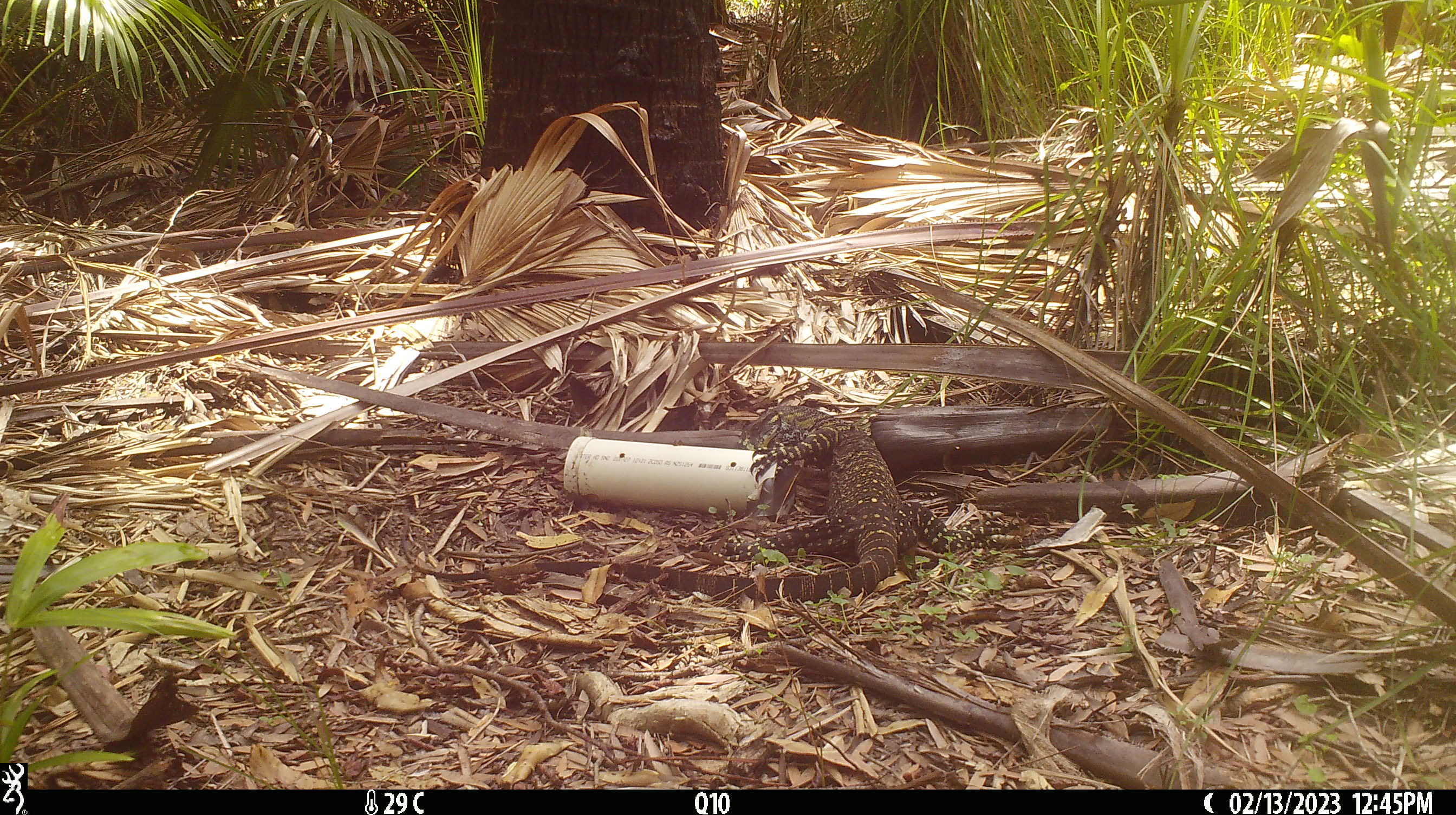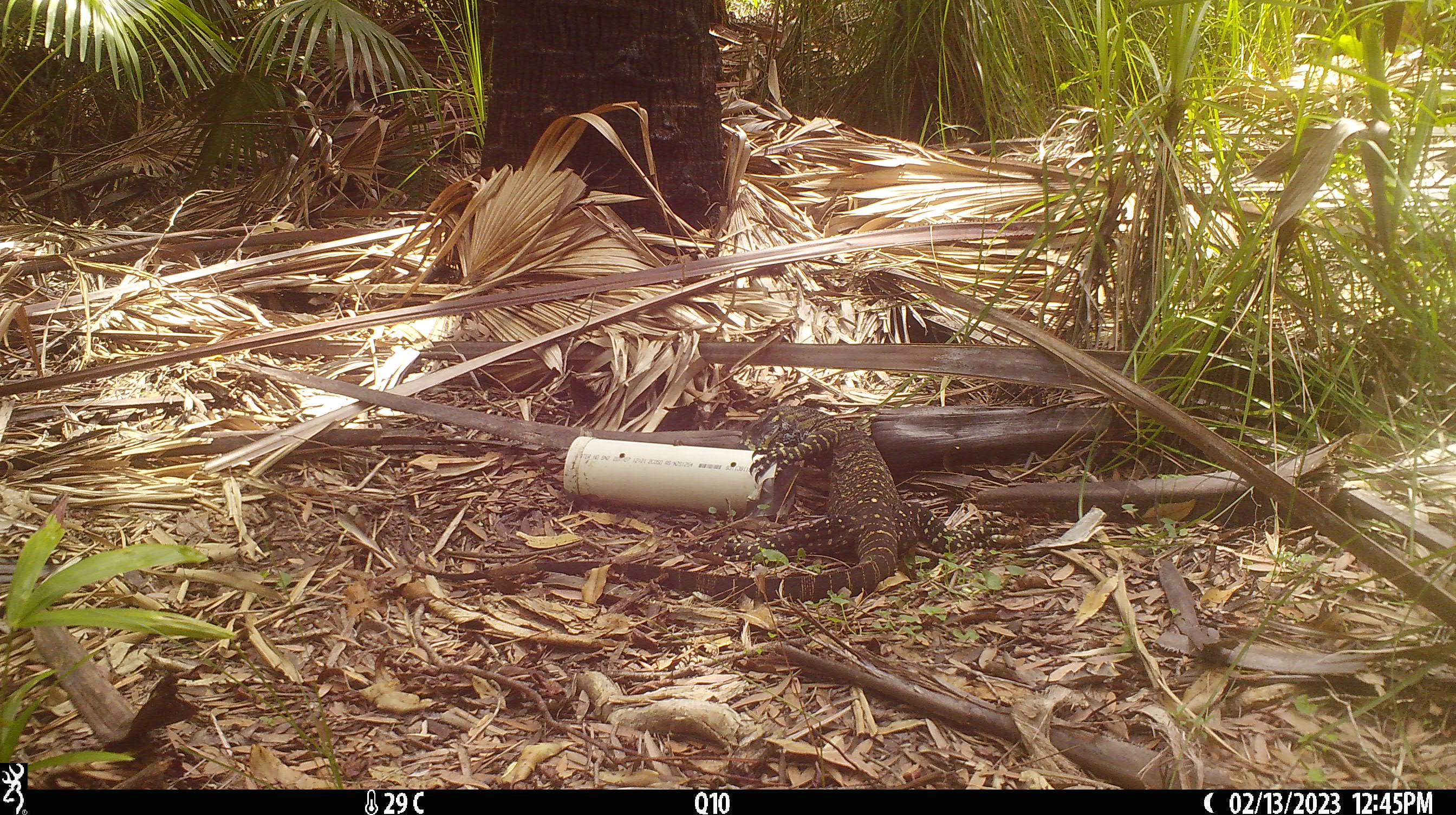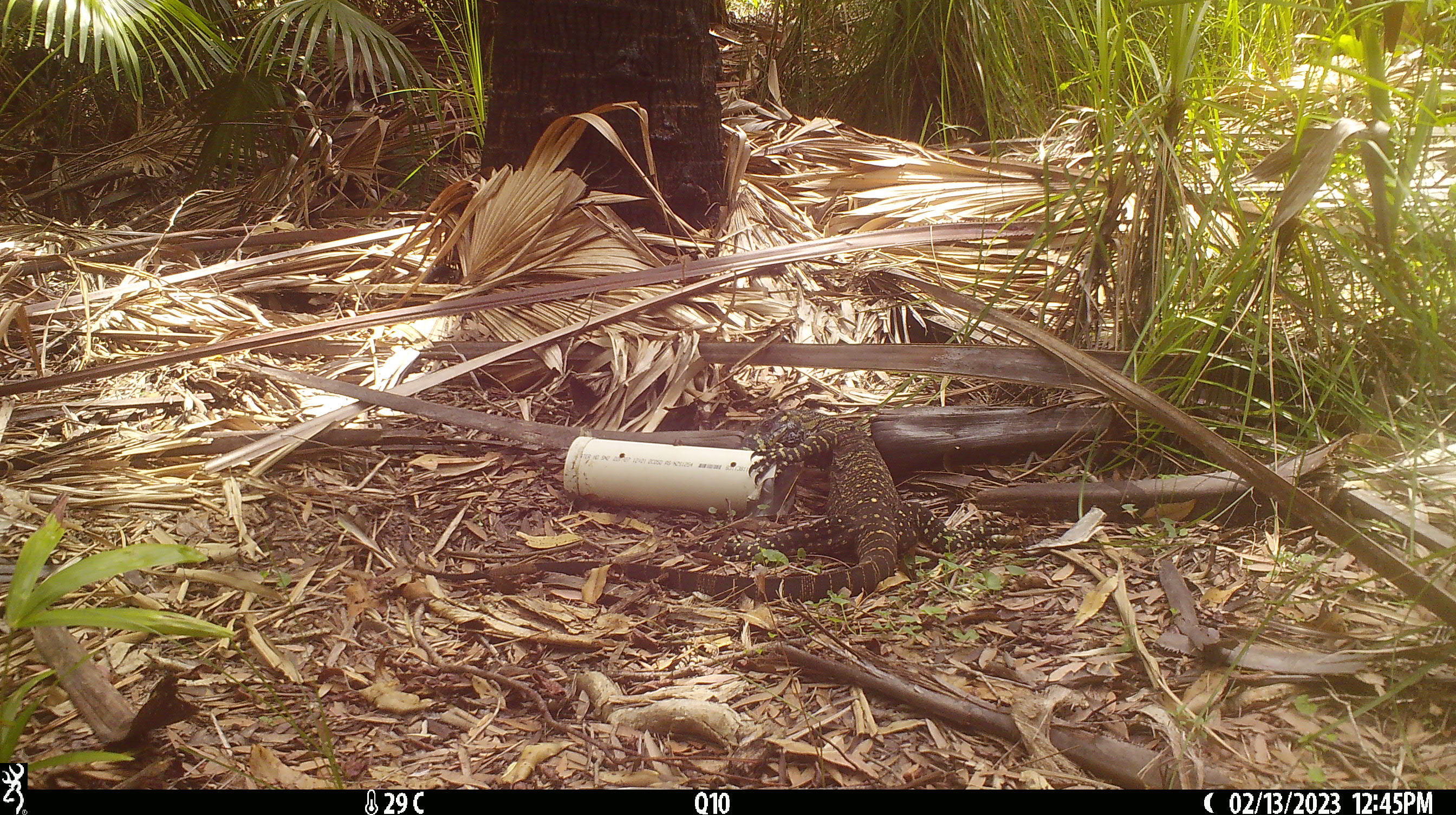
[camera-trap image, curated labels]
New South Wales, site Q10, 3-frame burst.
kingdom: Animalia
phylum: Chordata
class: Reptilia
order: Squamata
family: Varanidae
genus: Varanus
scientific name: Varanus varius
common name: lace monitor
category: goanna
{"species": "goanna (lace monitor) (Varanus varius)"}